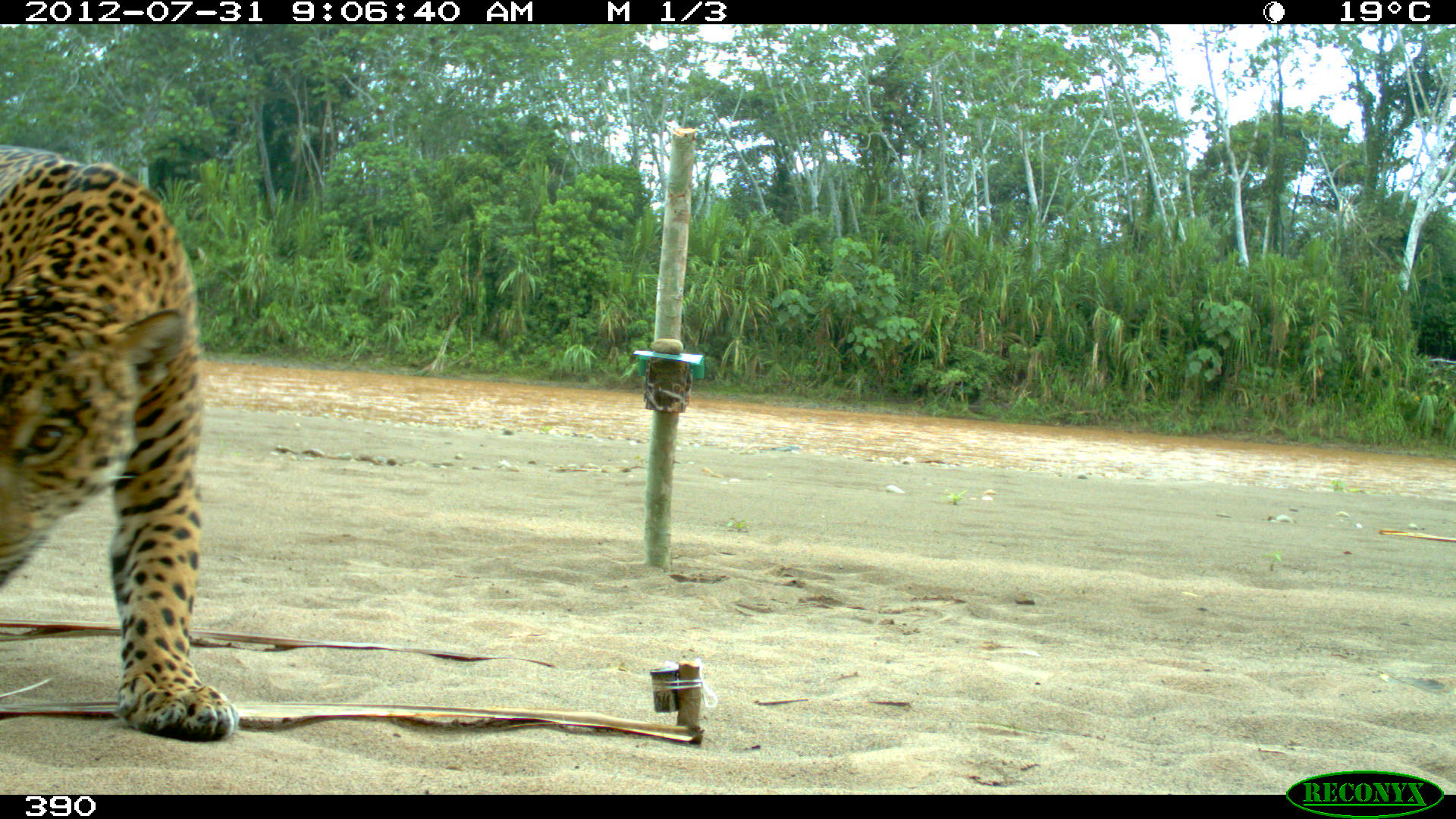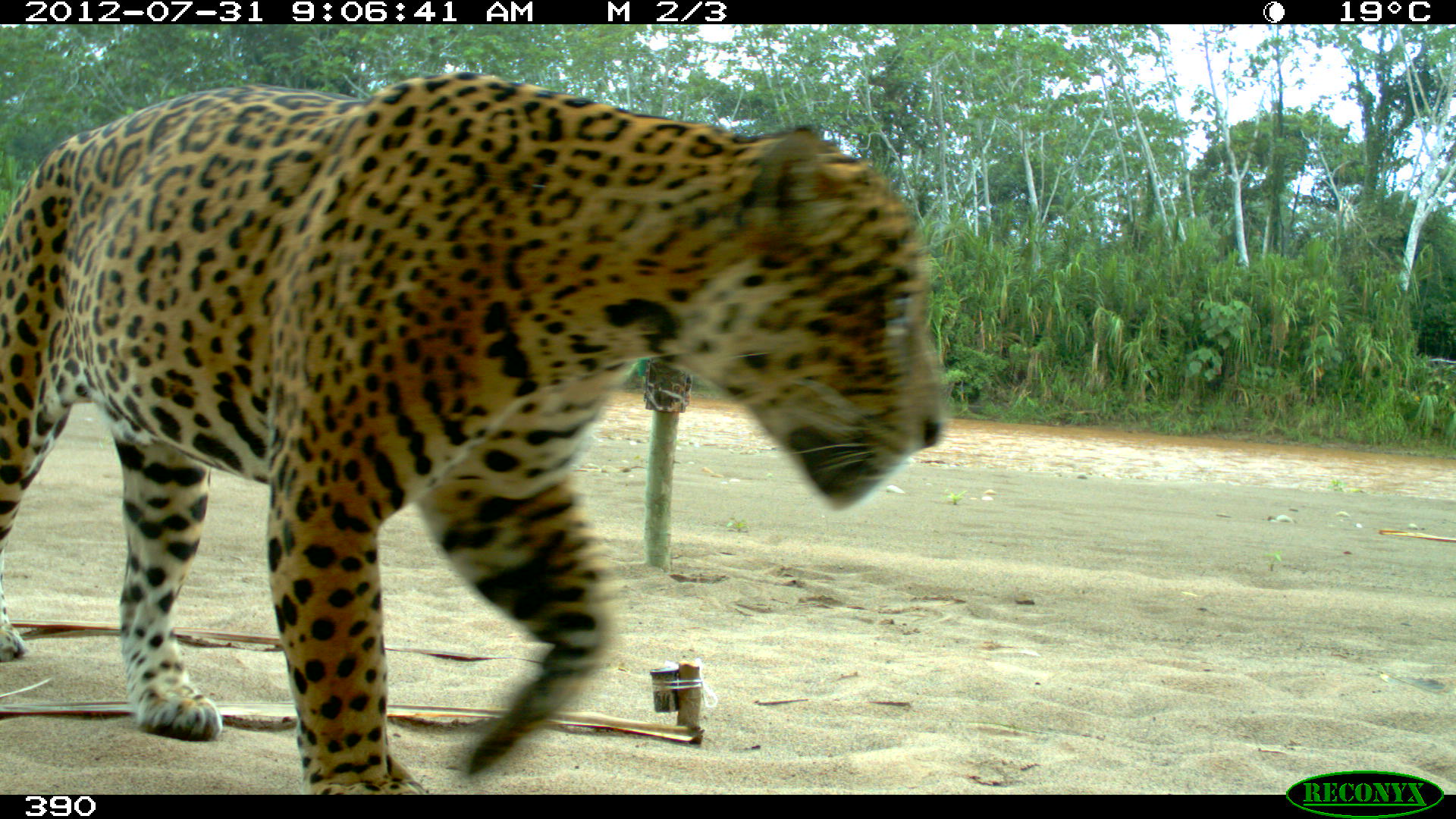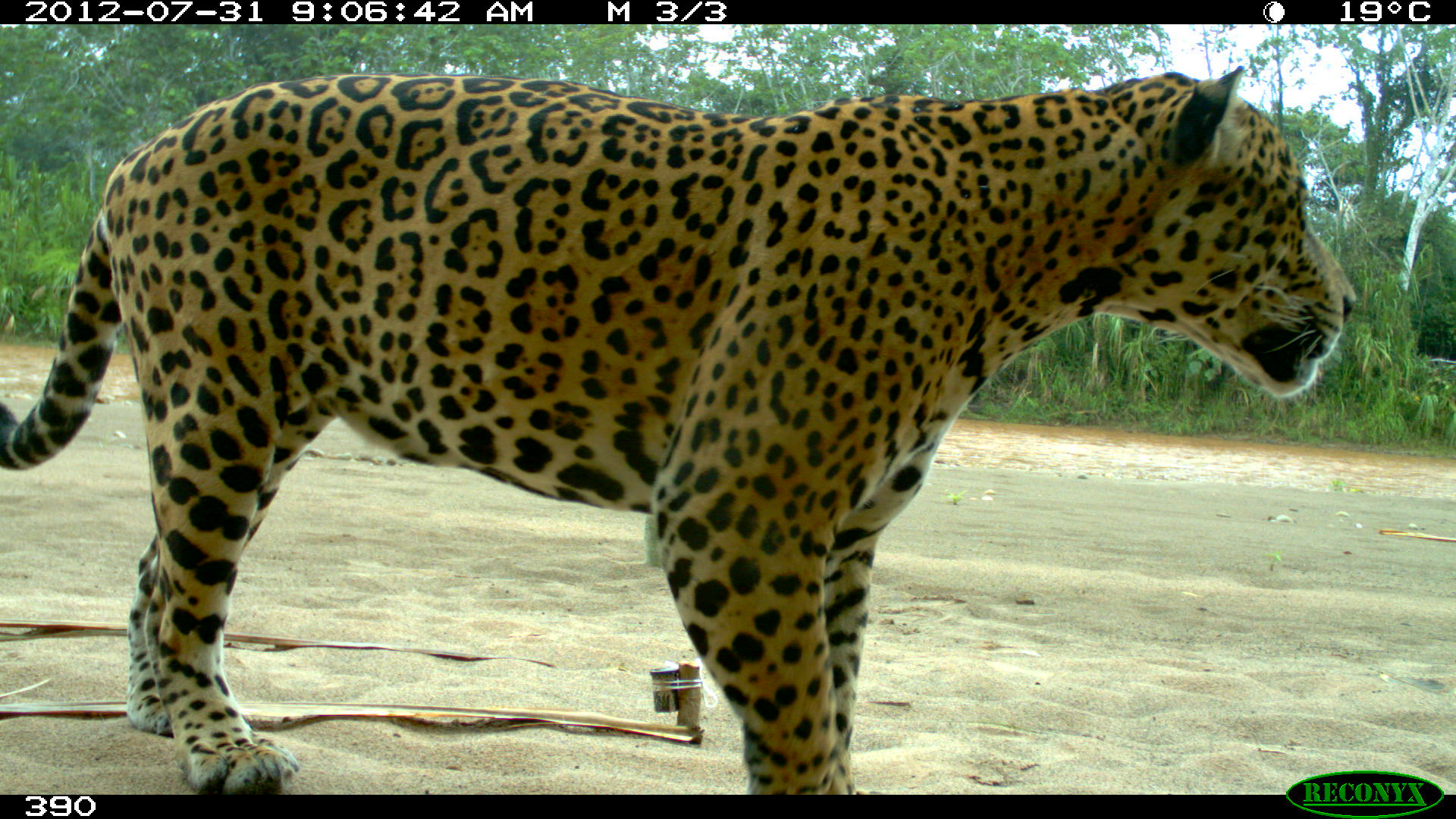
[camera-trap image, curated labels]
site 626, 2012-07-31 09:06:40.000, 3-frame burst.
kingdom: Animalia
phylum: Chordata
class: Mammalia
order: Carnivora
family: Felidae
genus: Panthera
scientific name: Panthera onca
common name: jaguar